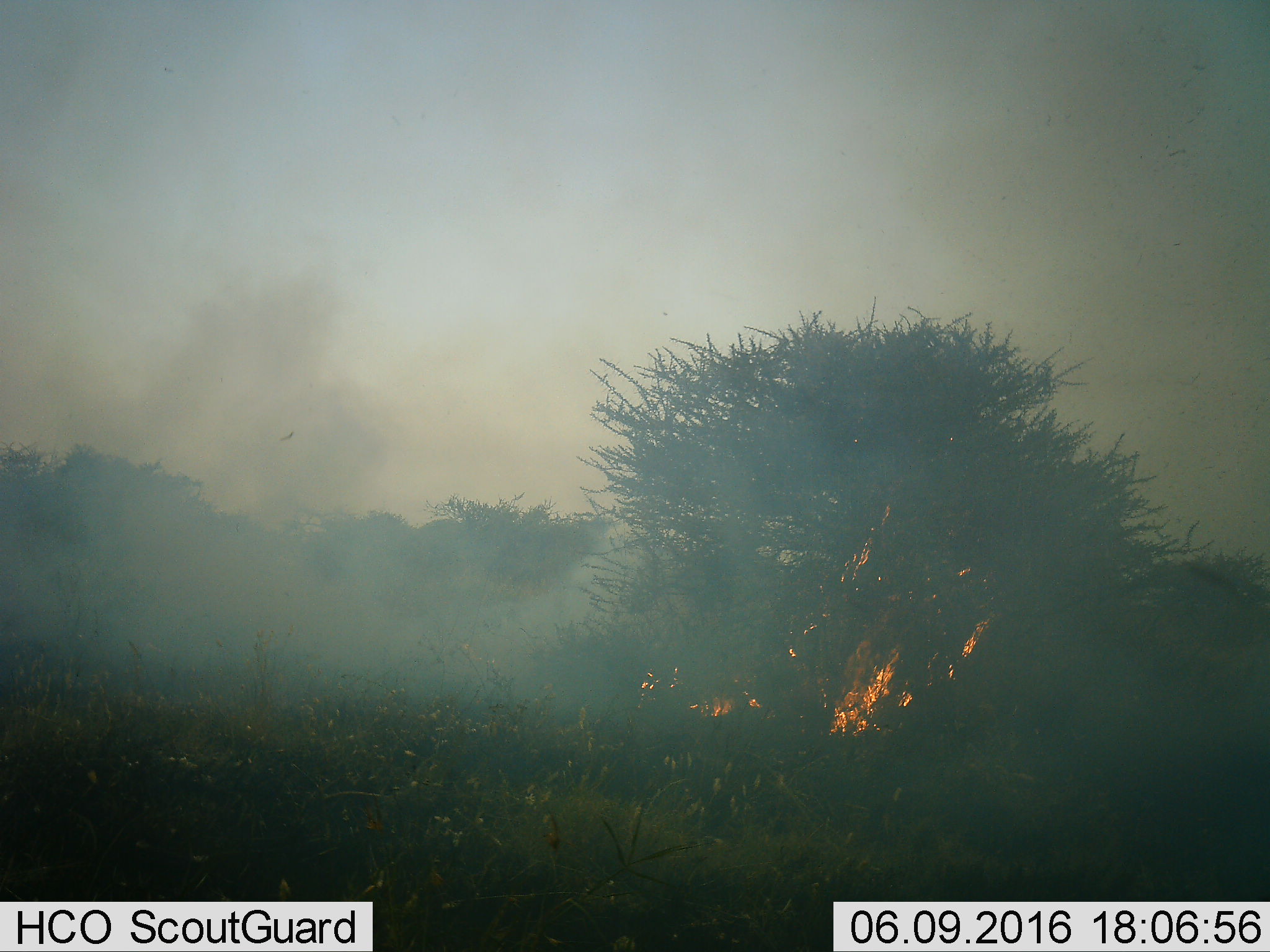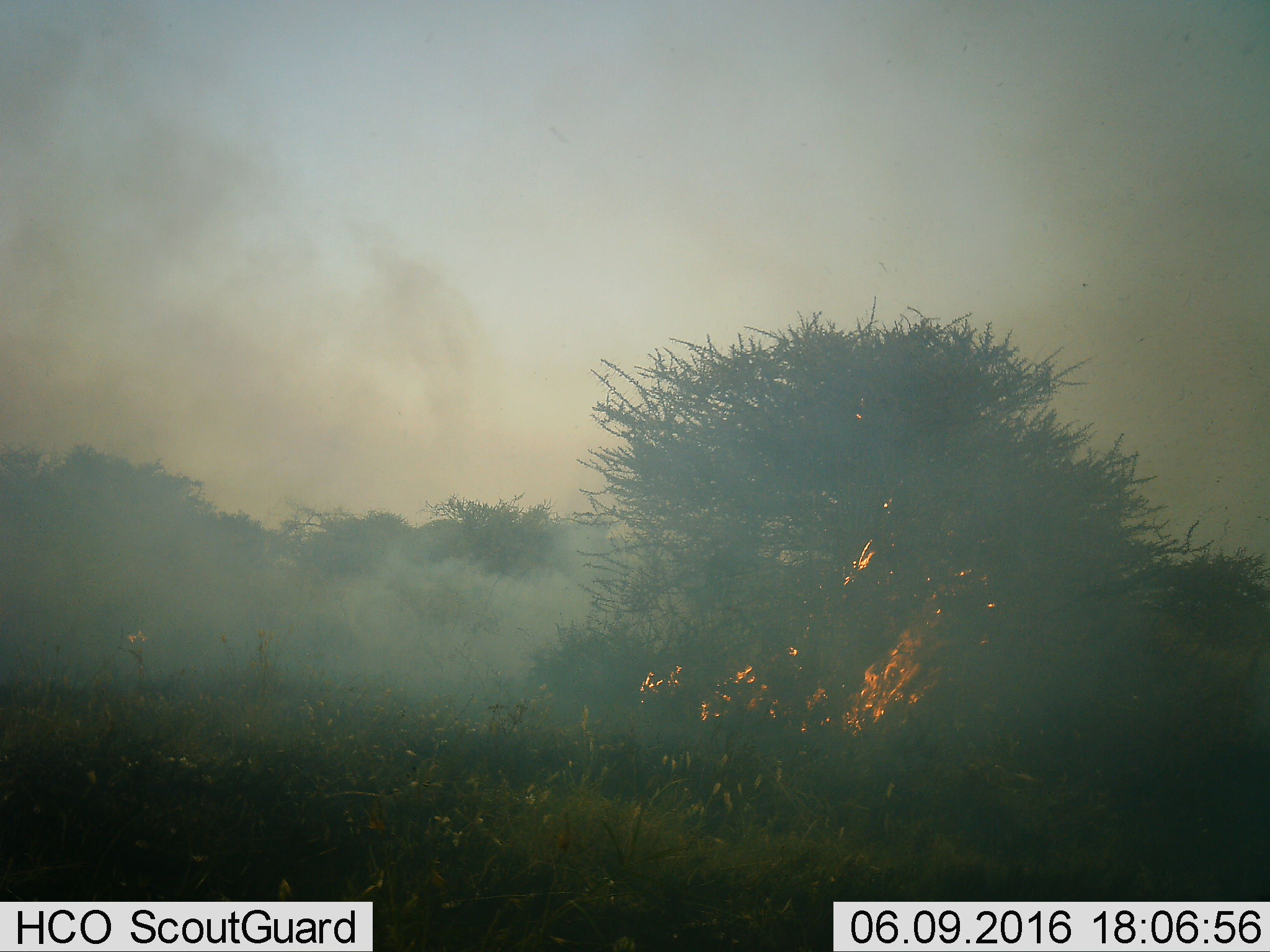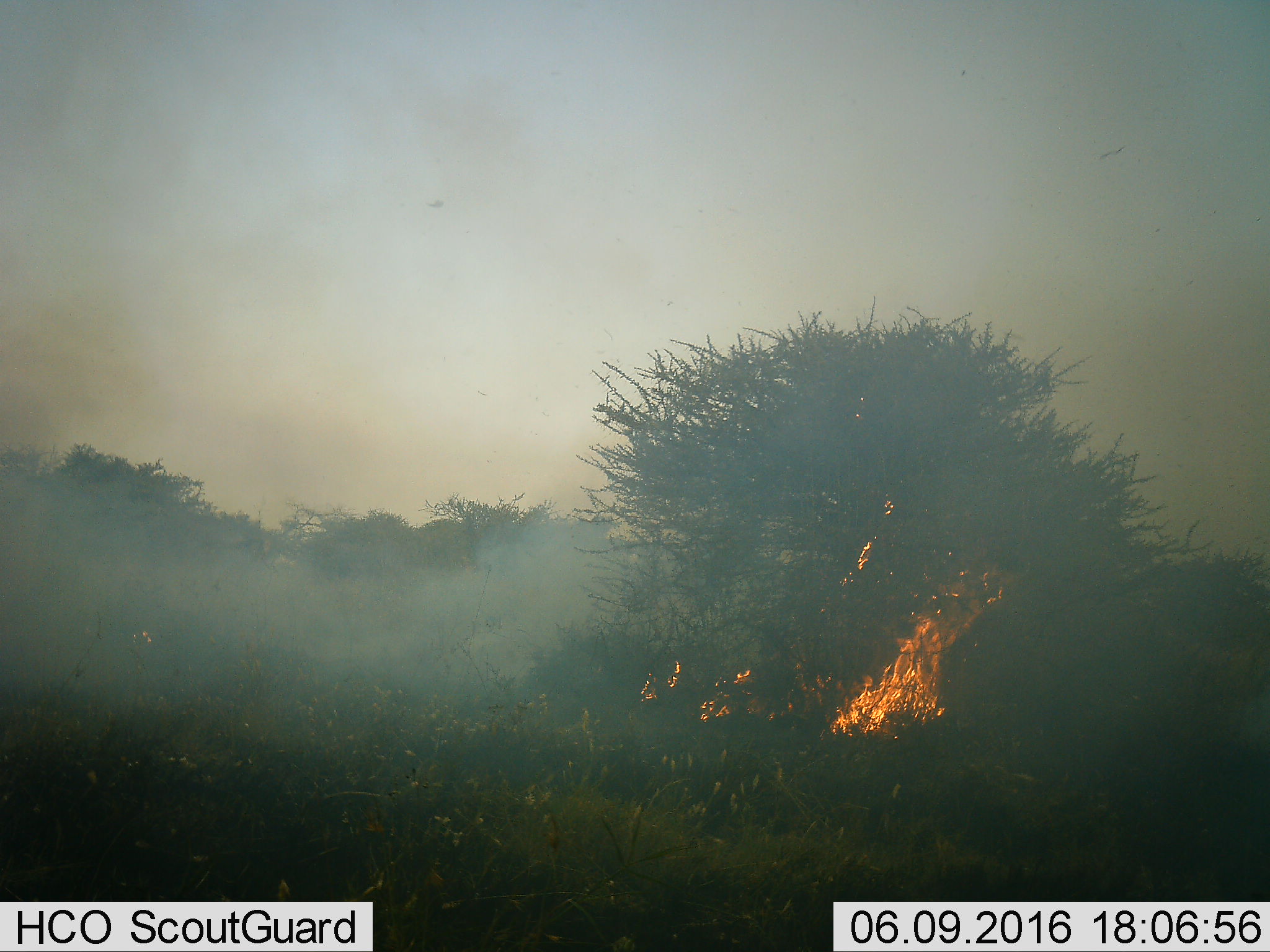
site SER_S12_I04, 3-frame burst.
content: unidentified animal